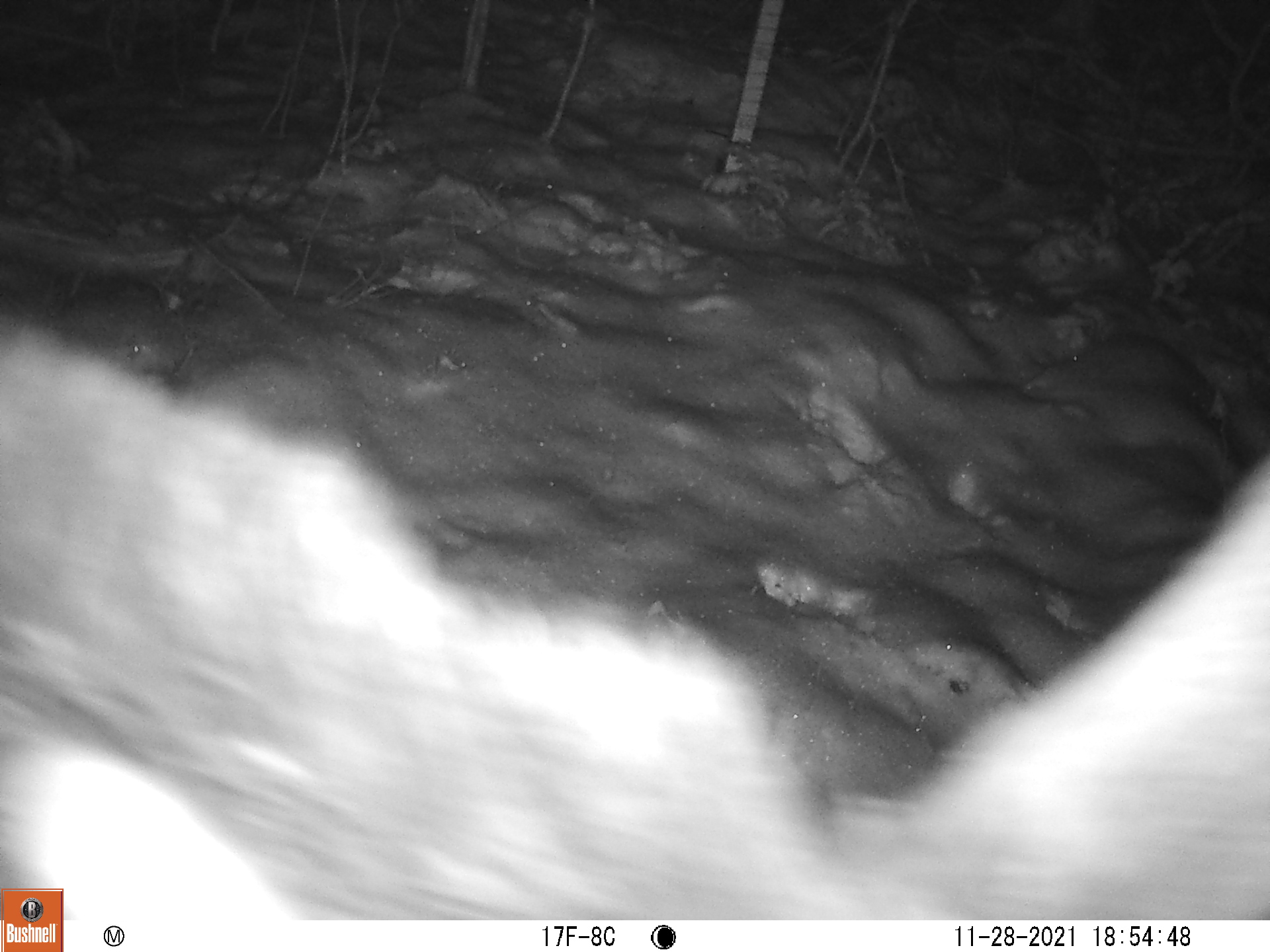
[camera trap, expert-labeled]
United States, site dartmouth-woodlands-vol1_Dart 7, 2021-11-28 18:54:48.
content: unidentified animal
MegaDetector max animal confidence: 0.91